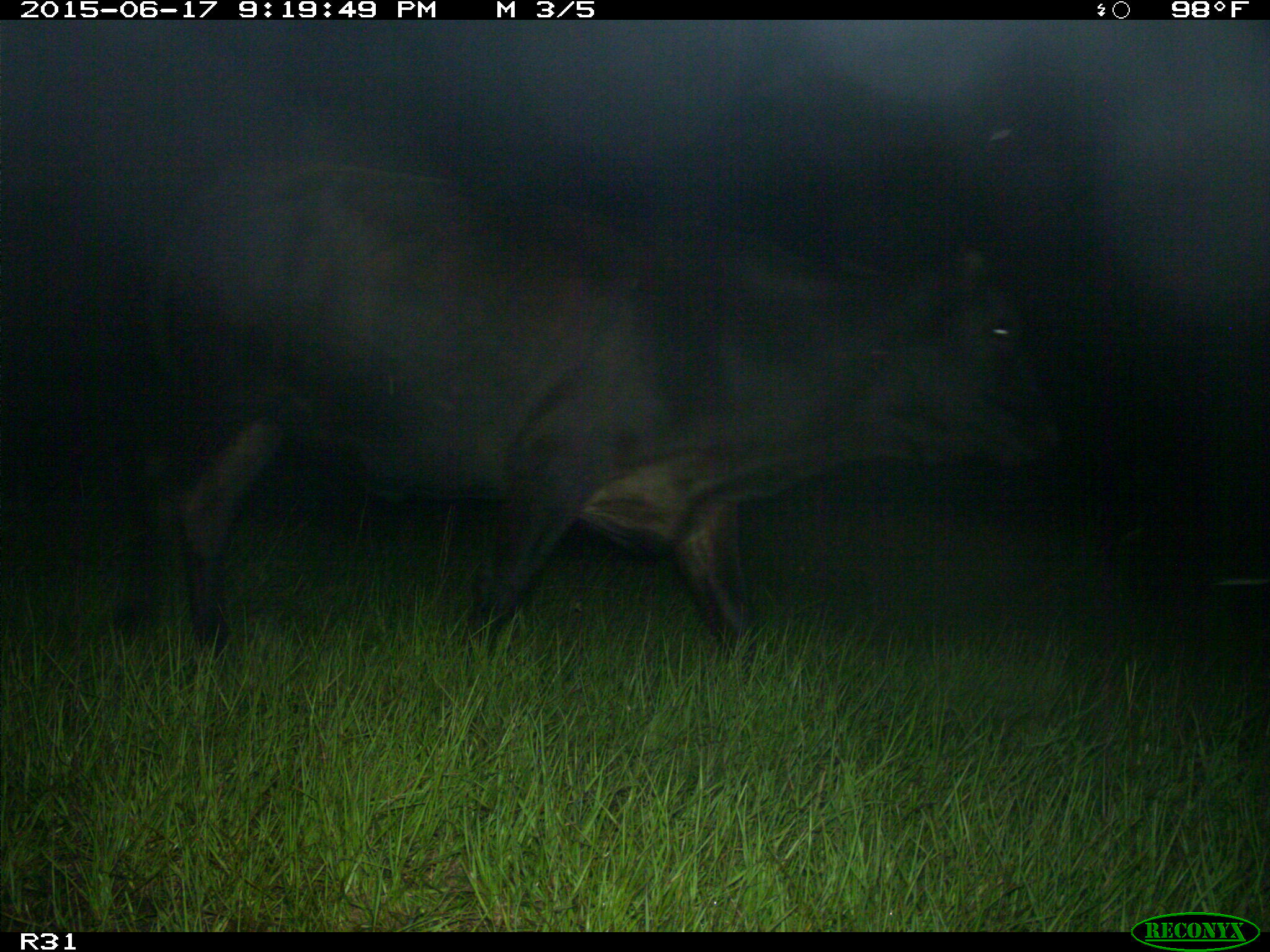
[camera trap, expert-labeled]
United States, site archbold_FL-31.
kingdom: Animalia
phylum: Chordata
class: Mammalia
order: Artiodactyla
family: Bovidae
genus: Bos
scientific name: Bos taurus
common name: domestic cow